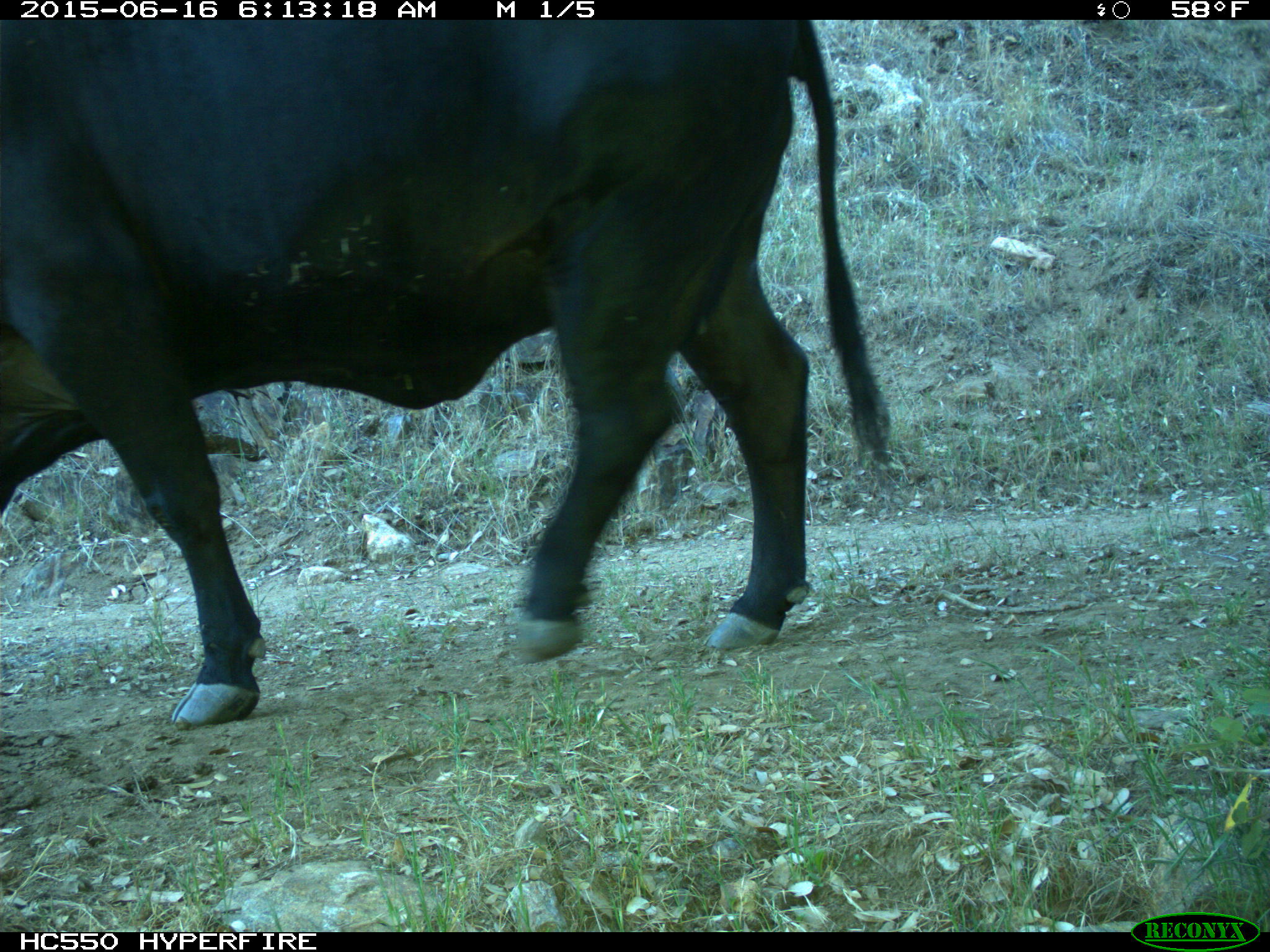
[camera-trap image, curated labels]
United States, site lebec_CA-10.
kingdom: Animalia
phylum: Chordata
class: Mammalia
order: Artiodactyla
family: Bovidae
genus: Bos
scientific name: Bos taurus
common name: domestic cow